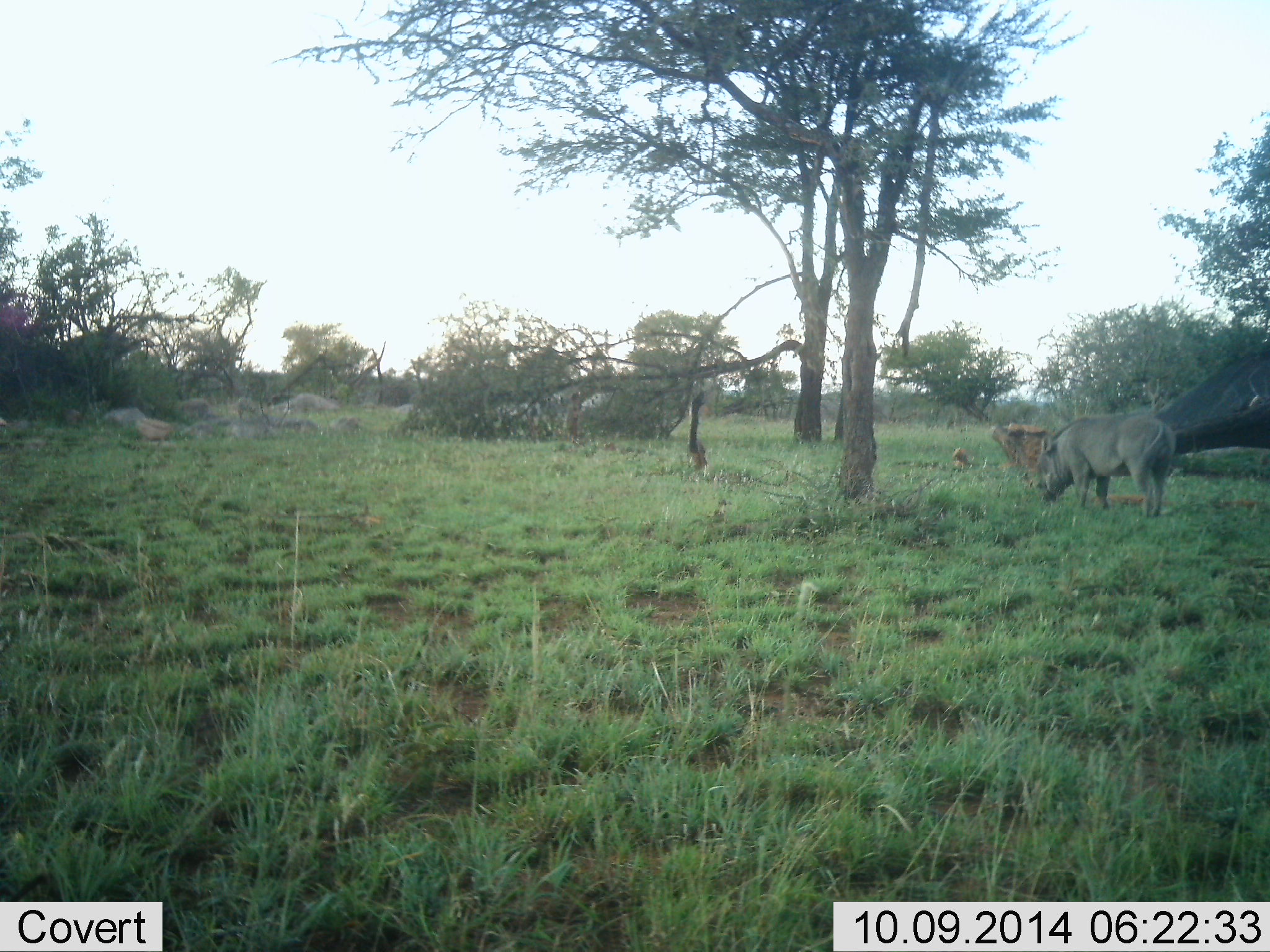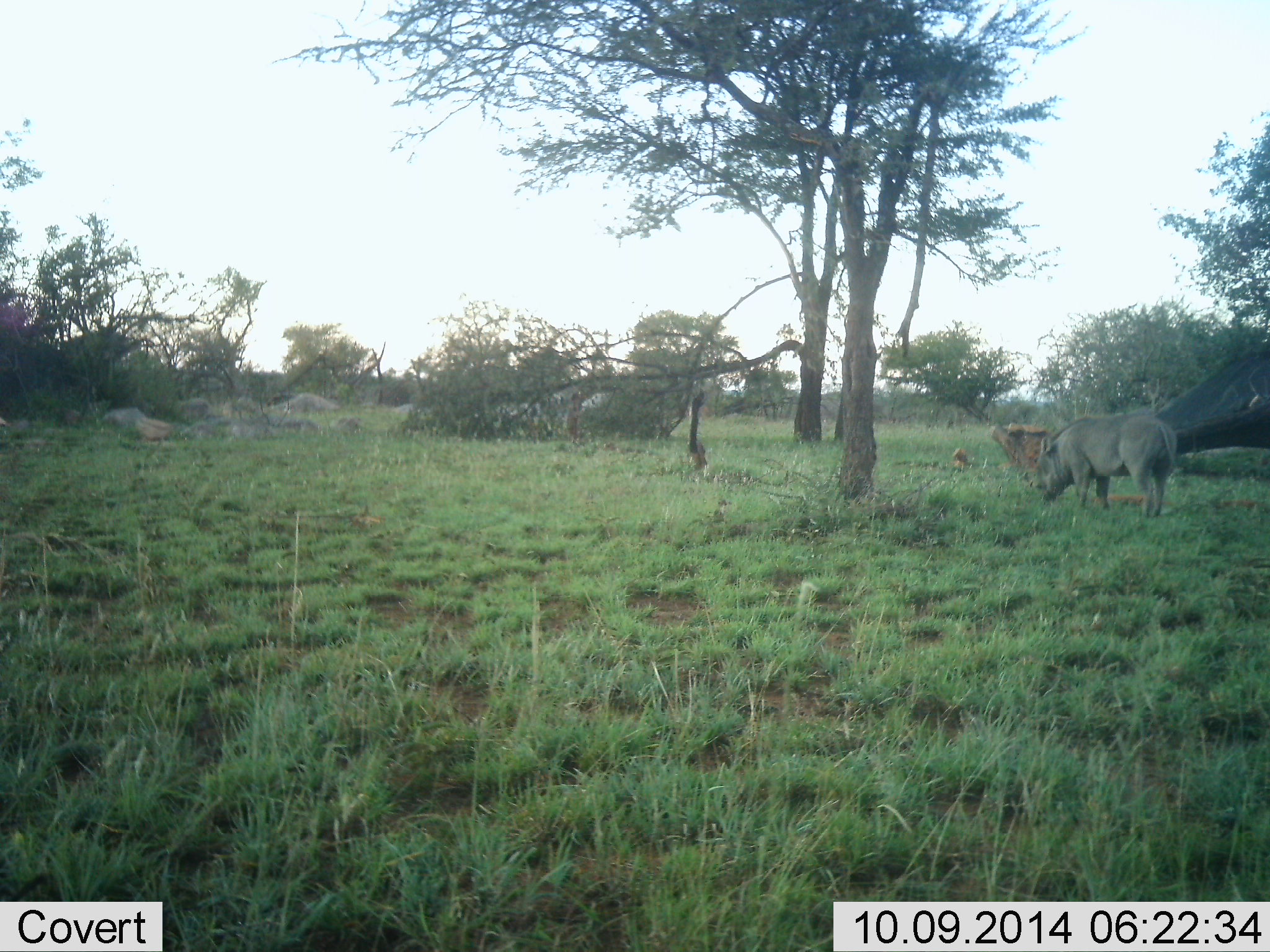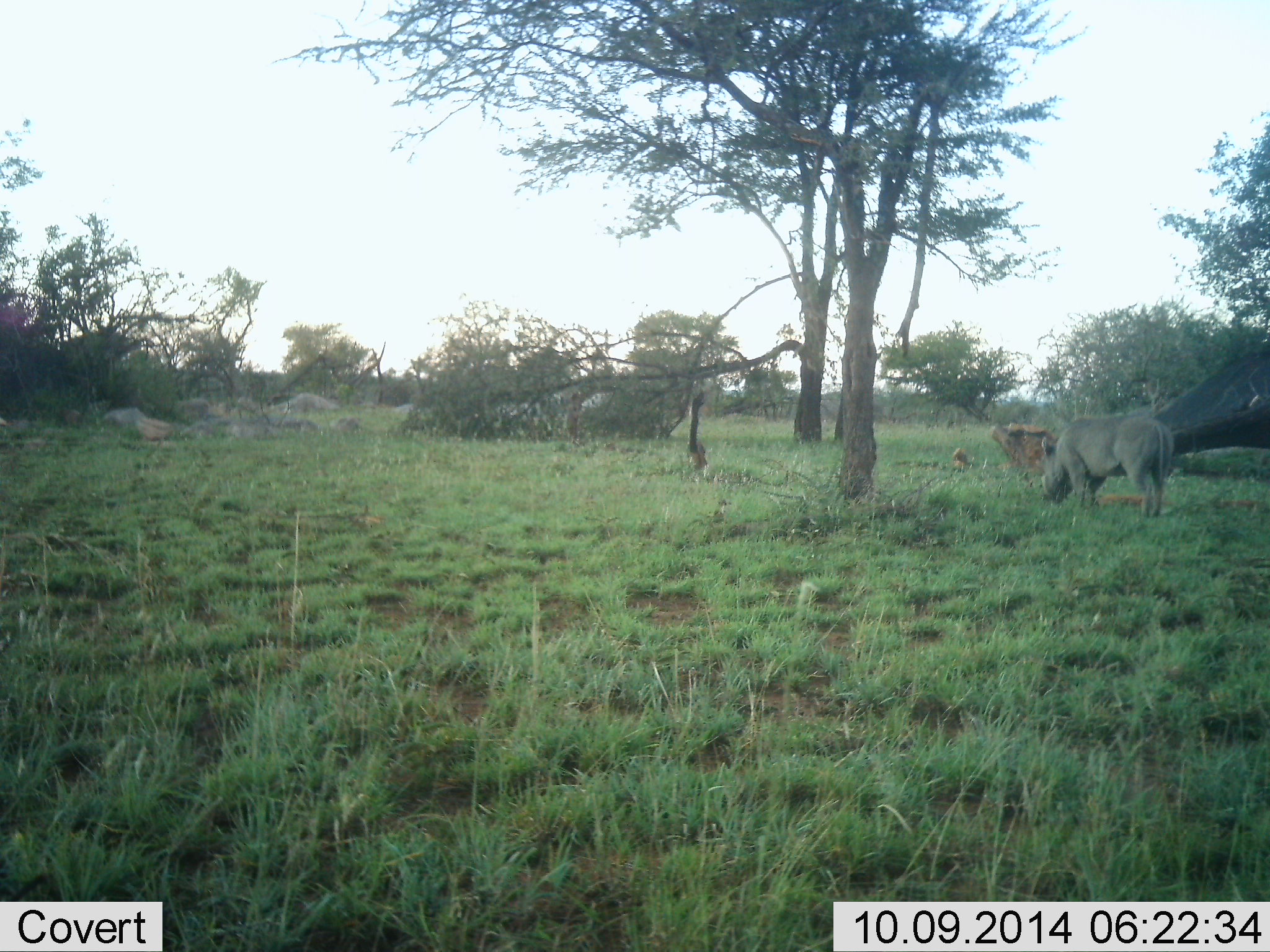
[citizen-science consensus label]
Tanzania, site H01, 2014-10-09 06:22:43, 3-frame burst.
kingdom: Animalia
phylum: Chordata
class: Mammalia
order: Artiodactyla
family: Suidae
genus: Phacochoerus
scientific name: Phacochoerus africanus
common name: warthog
Warthog (Phacochoerus africanus), count 1. Behavior (volunteer vote fractions): standing 20%, resting 0%, moving 0%, interacting 0%. Young present (vote fraction): 0%. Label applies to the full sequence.